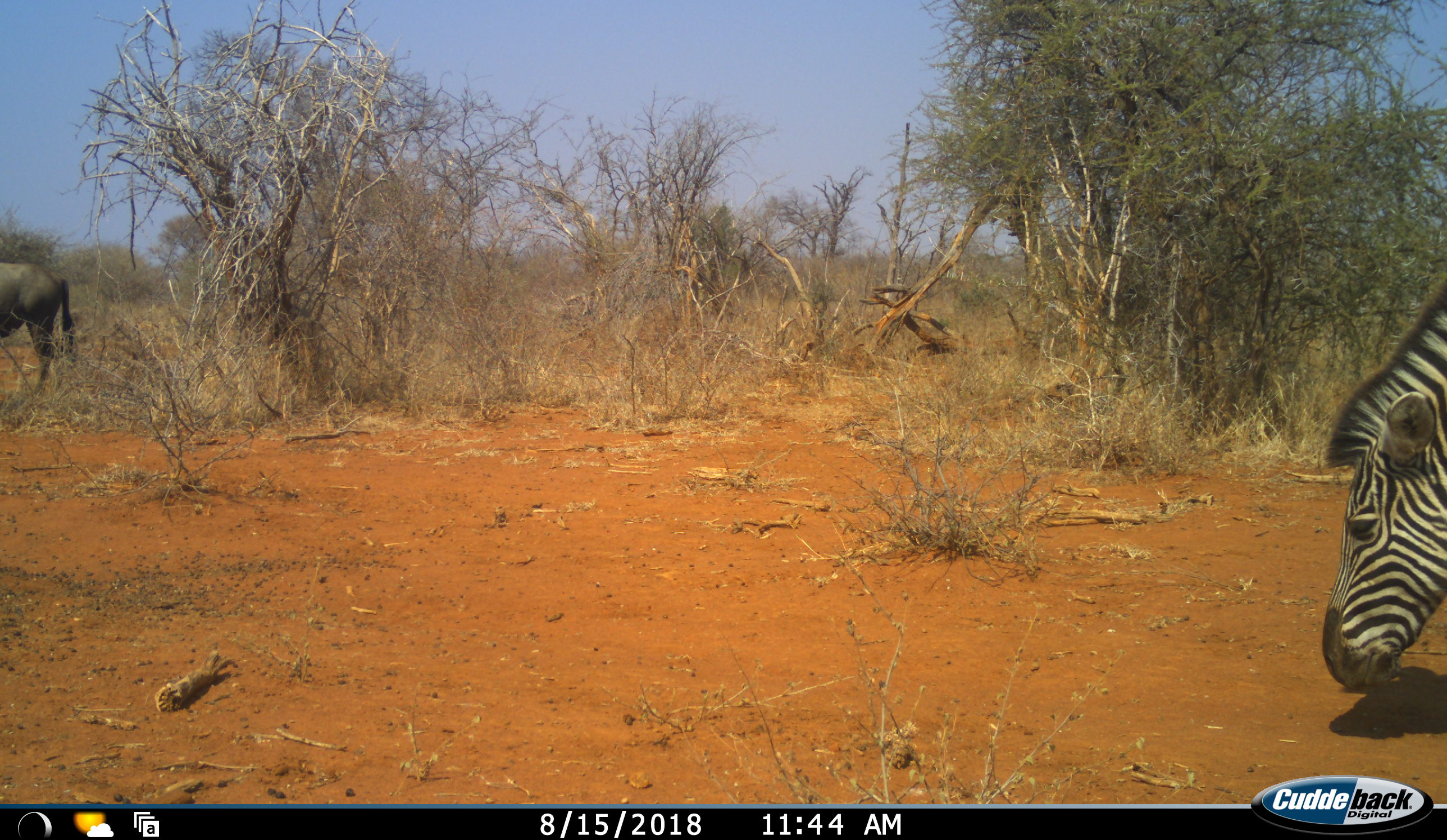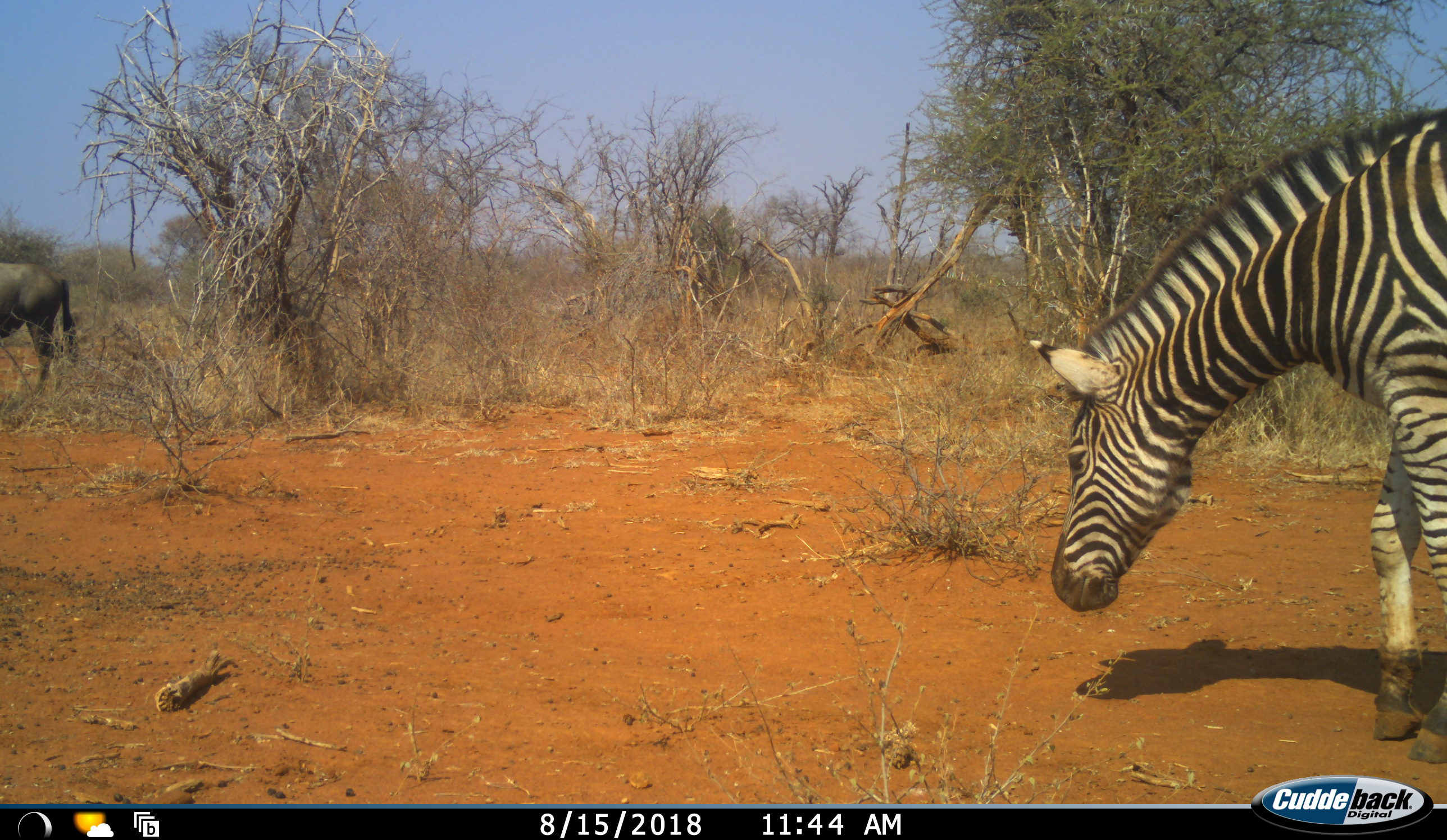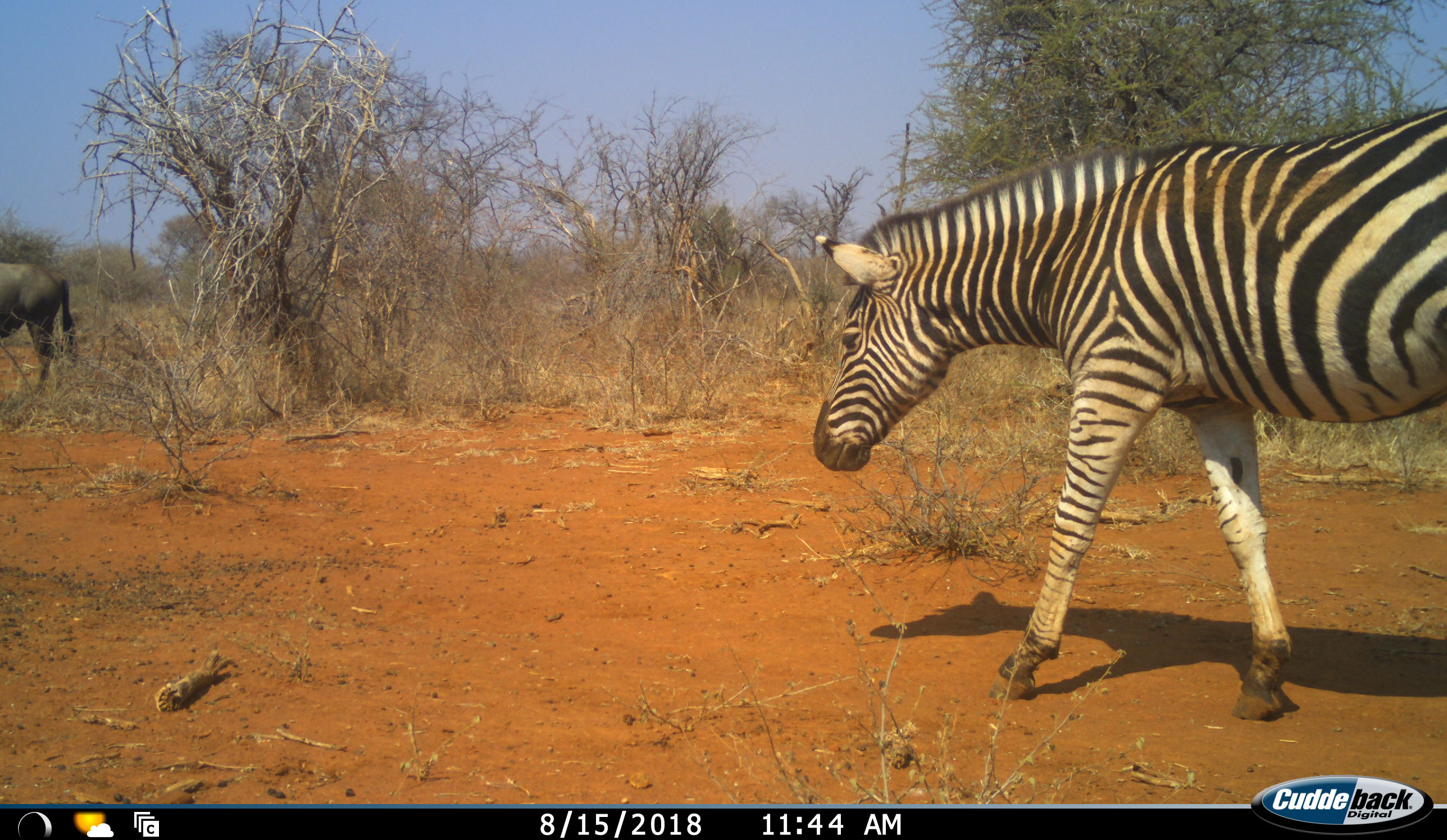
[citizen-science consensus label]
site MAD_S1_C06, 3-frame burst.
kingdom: Animalia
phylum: Chordata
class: Mammalia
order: Artiodactyla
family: Bovidae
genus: Connochaetes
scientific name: Connochaetes taurinus taurinus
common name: blue wildebeest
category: wildebeestblue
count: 1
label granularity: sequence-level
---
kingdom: Animalia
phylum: Chordata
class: Mammalia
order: Perissodactyla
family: Equidae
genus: Equus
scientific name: Equus quagga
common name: plains zebra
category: zebraplains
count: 1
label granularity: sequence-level